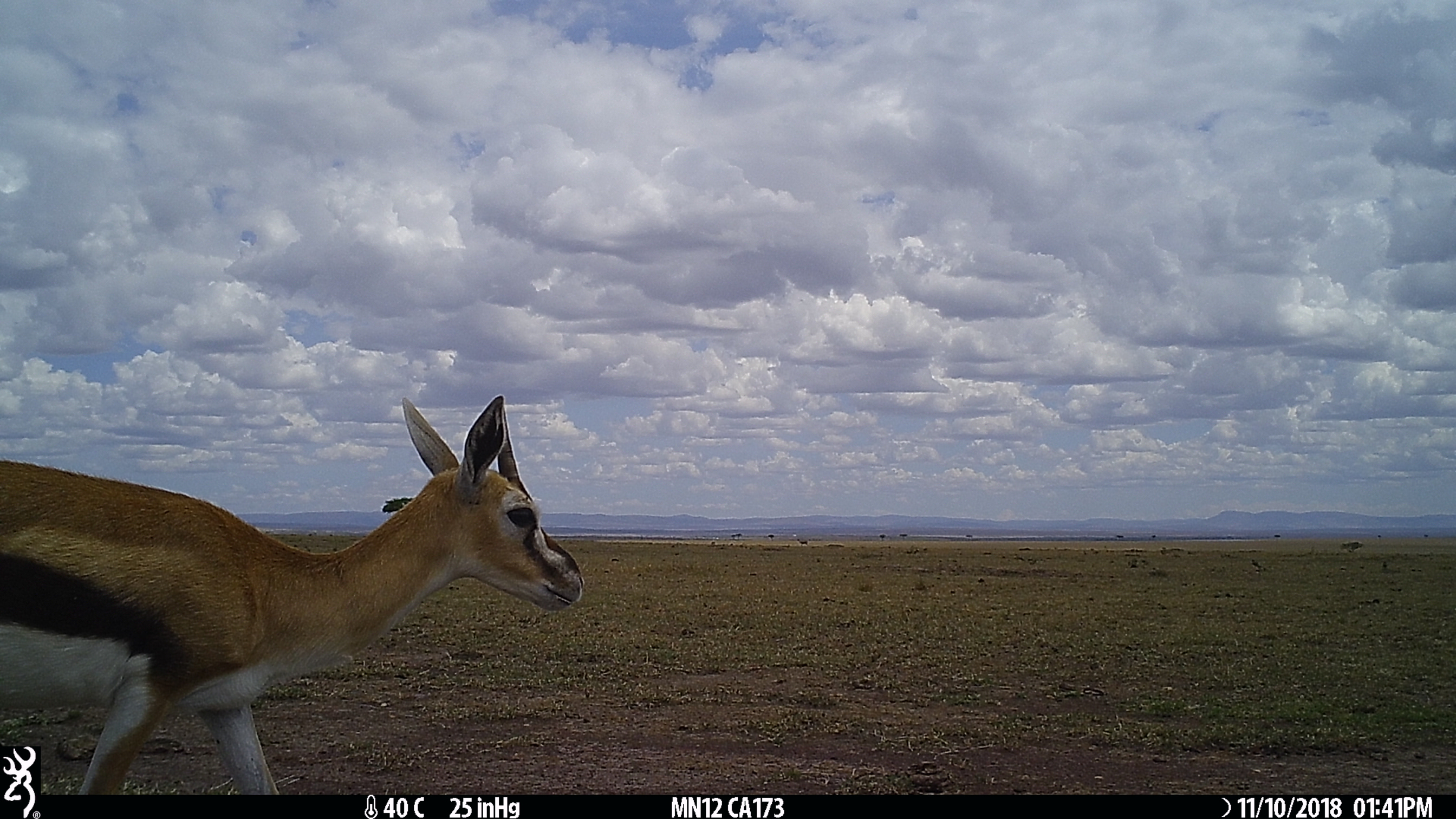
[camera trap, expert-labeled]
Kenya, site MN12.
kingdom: Animalia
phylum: Chordata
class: Mammalia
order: Artiodactyla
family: Bovidae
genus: Eudorcas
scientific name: Eudorcas thomsonii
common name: thomon's gazelle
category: gazelle thomsons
Gazelle thomsons (thomon's gazelle) (Eudorcas thomsonii).